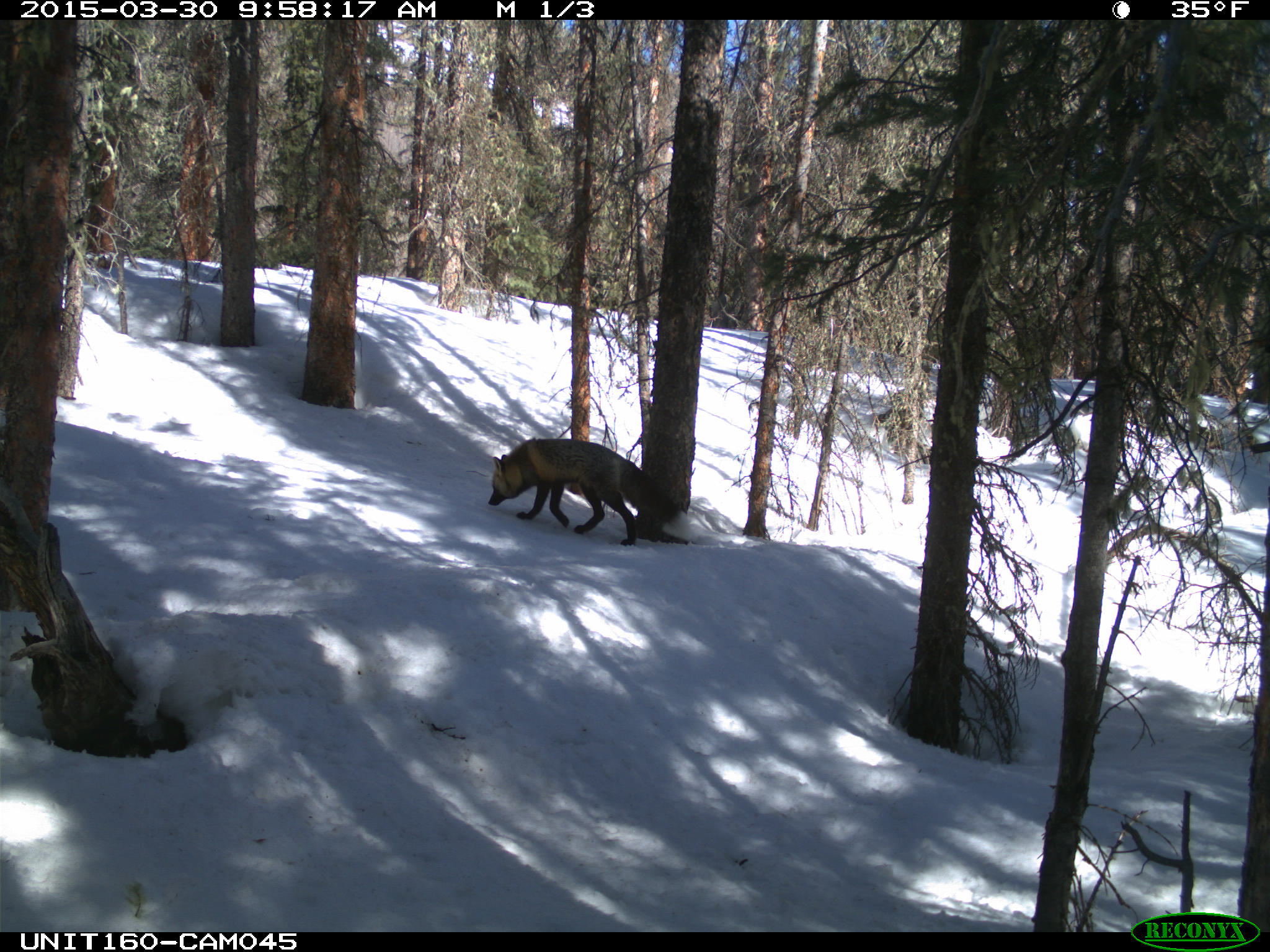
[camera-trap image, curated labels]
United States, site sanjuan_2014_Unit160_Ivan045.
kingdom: Animalia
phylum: Chordata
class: Mammalia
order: Carnivora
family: Canidae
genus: Vulpes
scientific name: Vulpes vulpes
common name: red fox